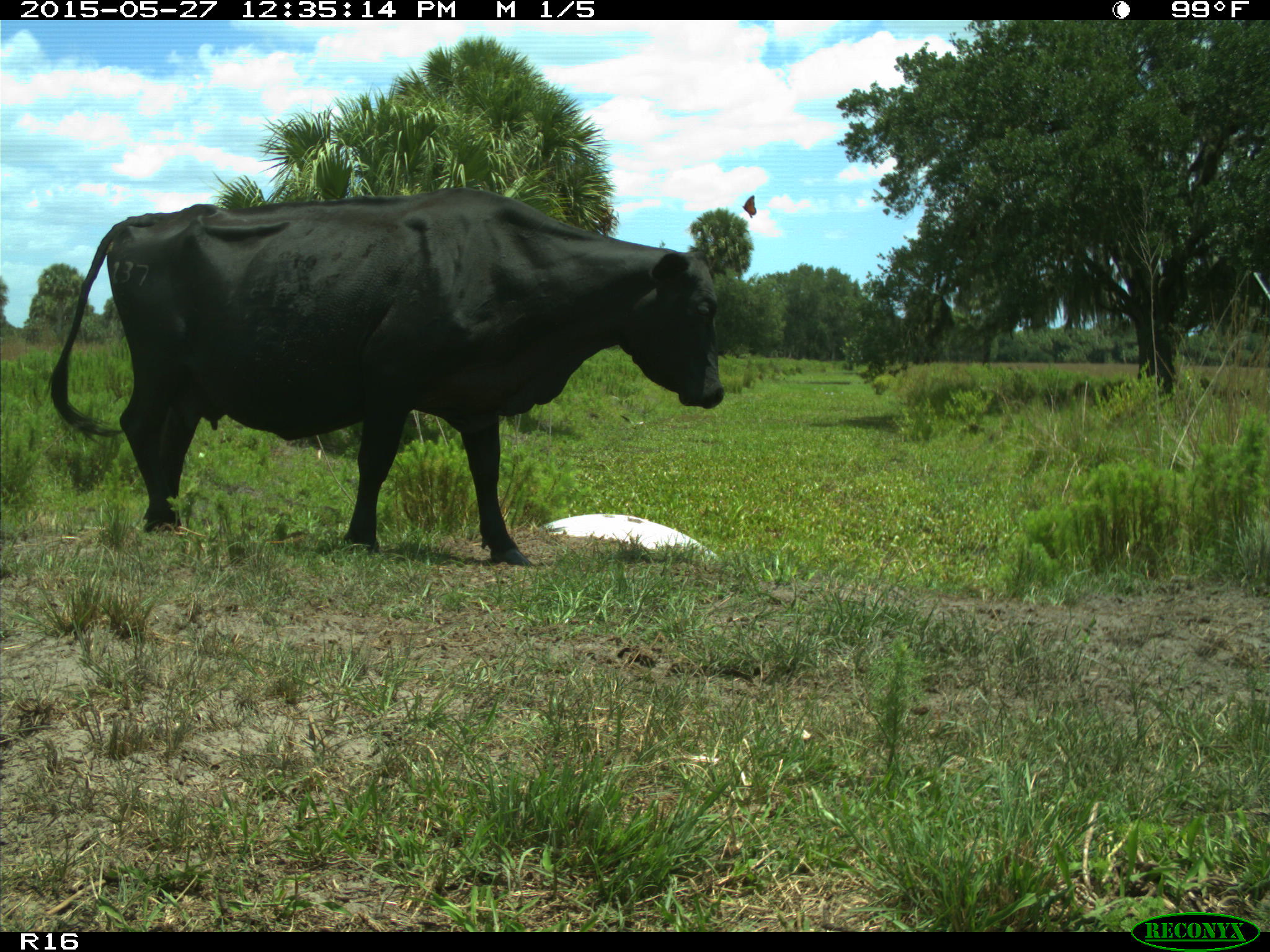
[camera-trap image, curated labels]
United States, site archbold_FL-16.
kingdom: Animalia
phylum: Chordata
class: Mammalia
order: Artiodactyla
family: Bovidae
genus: Bos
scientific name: Bos taurus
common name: domestic cow